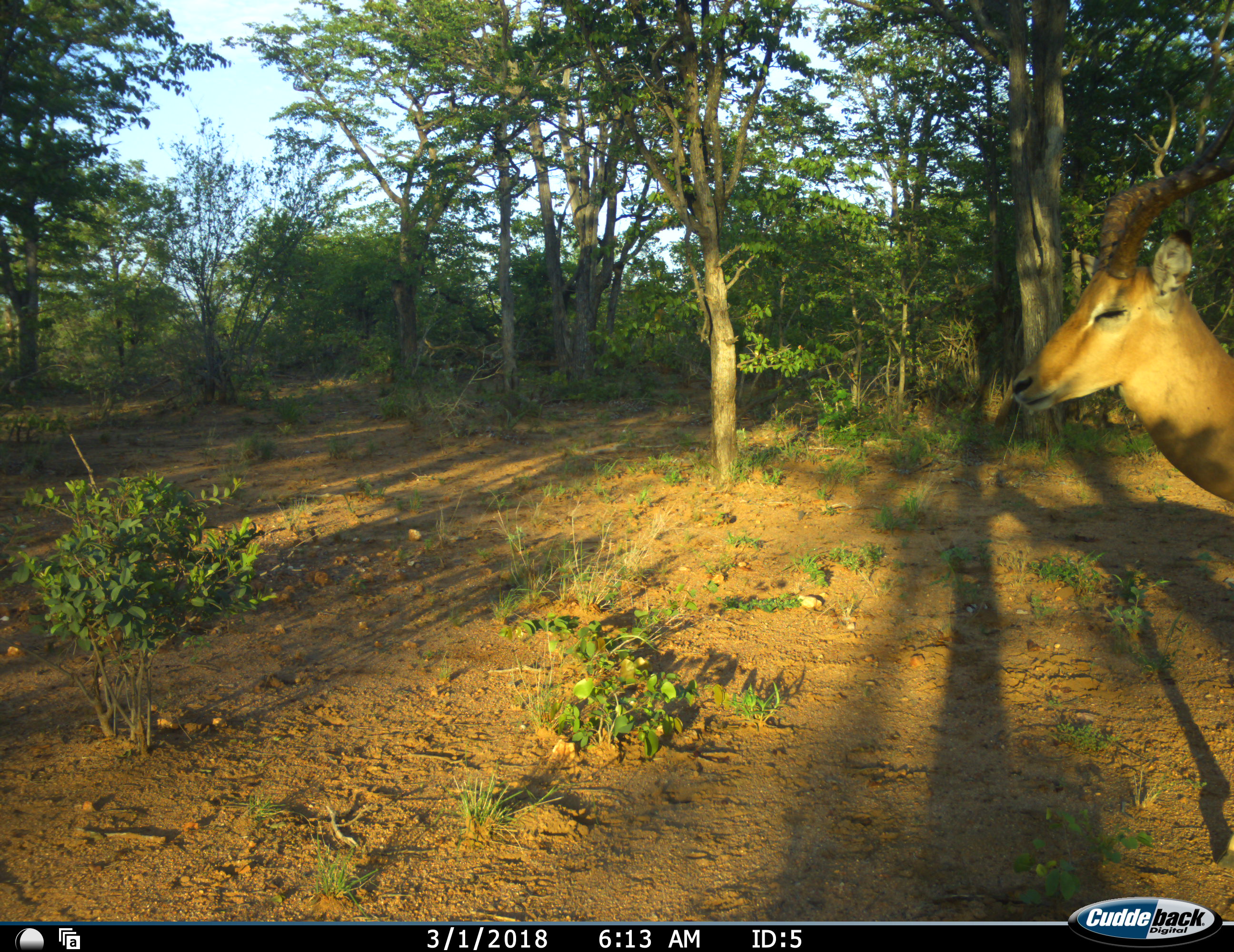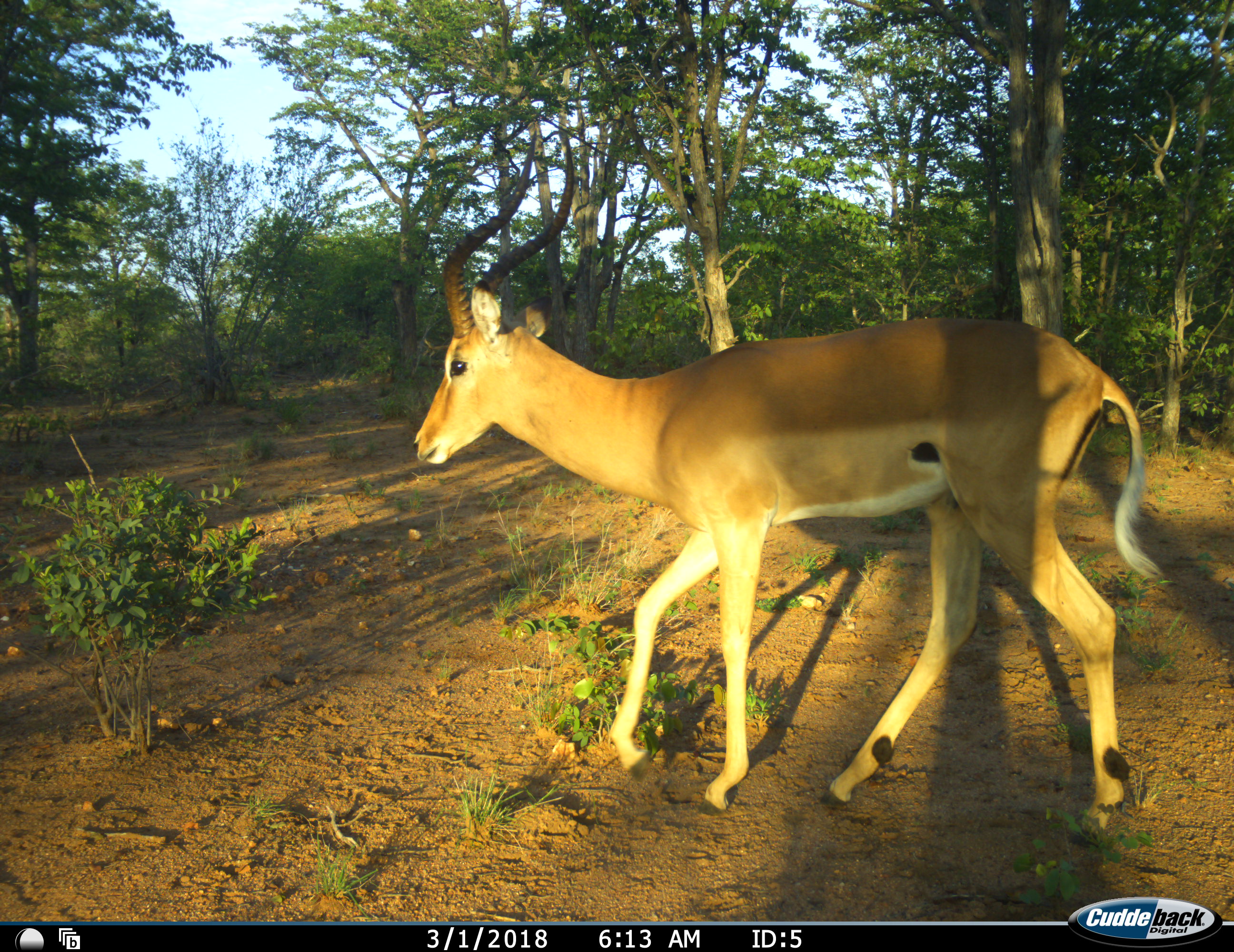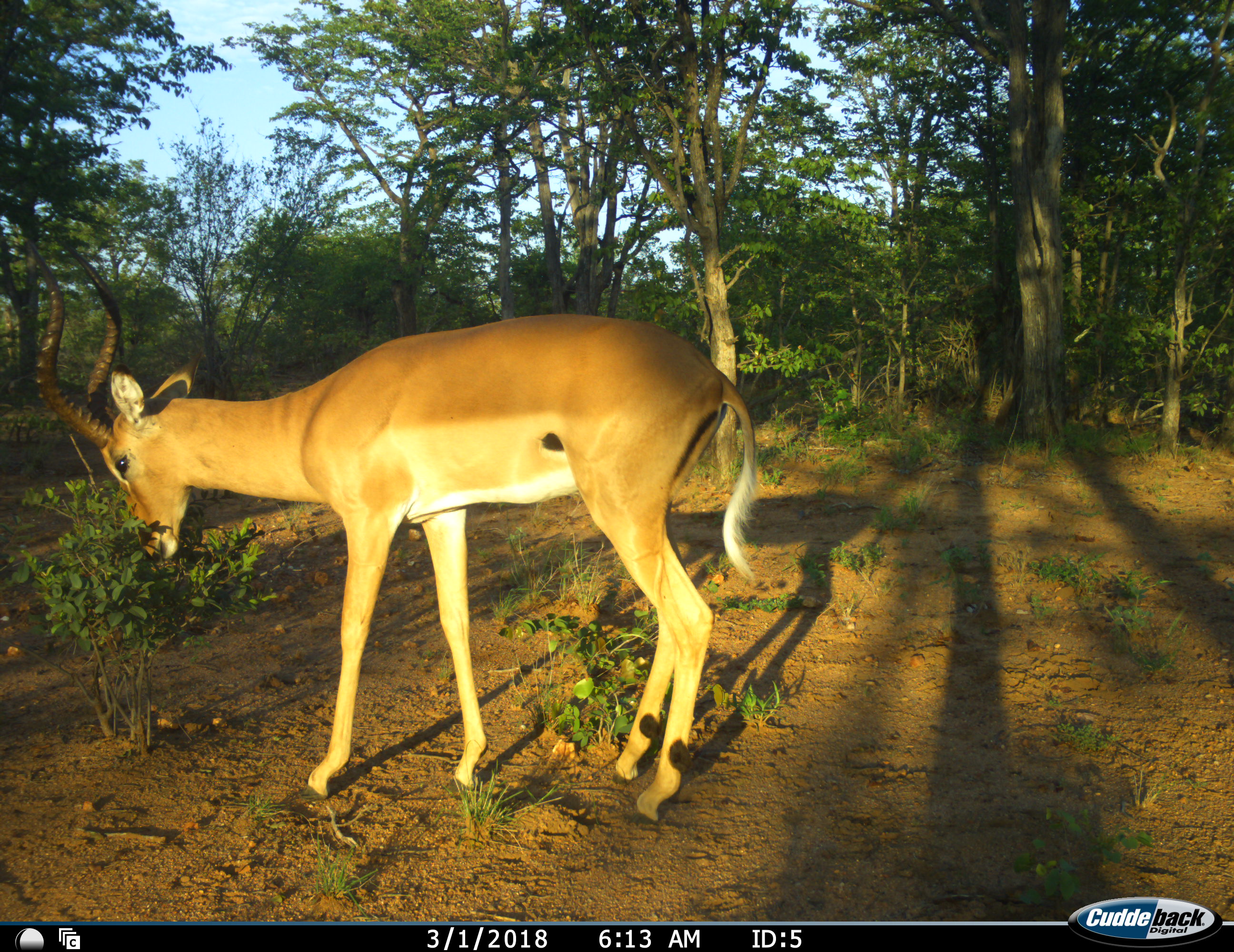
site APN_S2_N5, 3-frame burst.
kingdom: Animalia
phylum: Chordata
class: Mammalia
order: Artiodactyla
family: Bovidae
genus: Aepyceros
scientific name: Aepyceros melampus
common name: impala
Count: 1.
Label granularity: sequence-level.